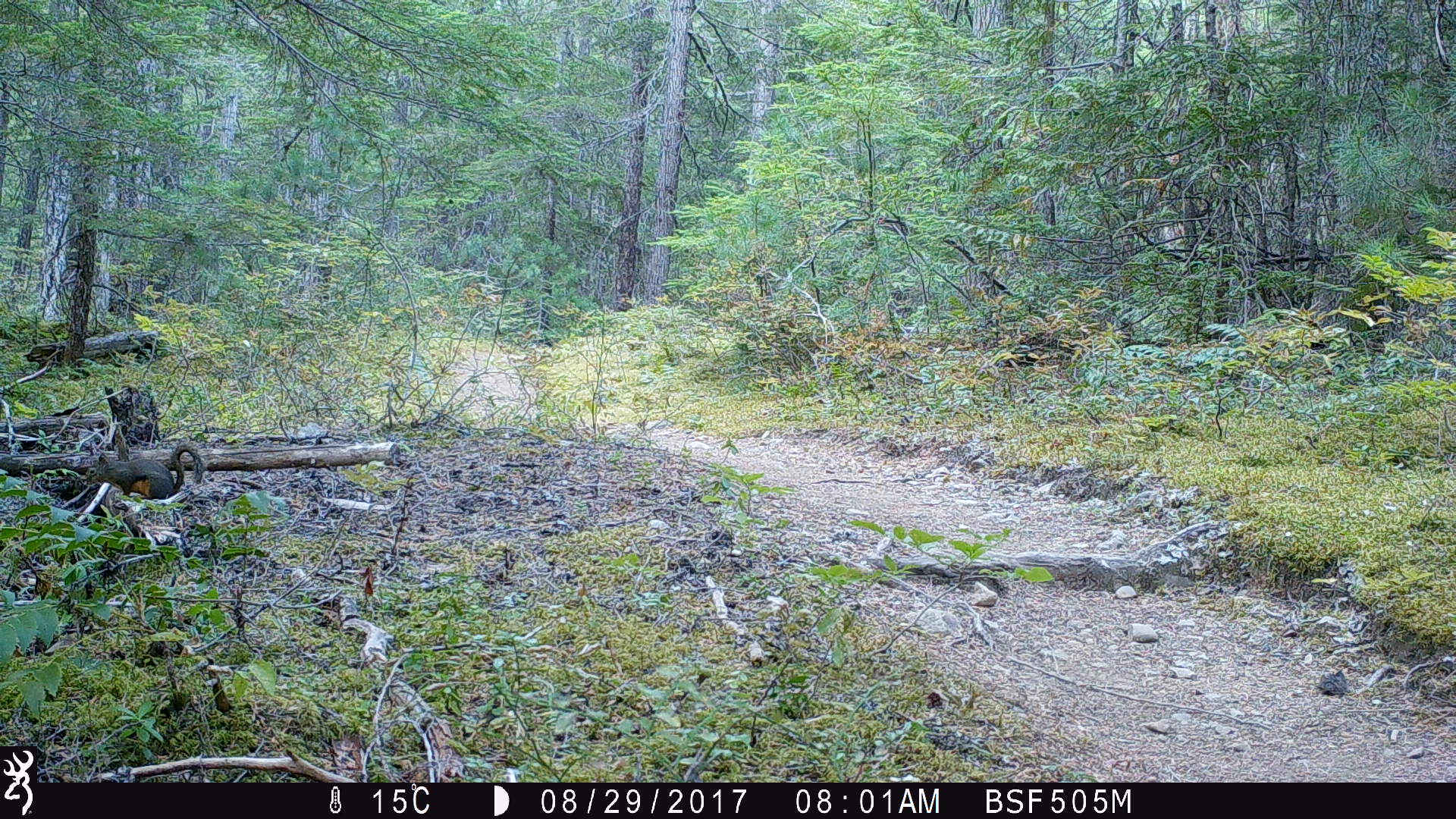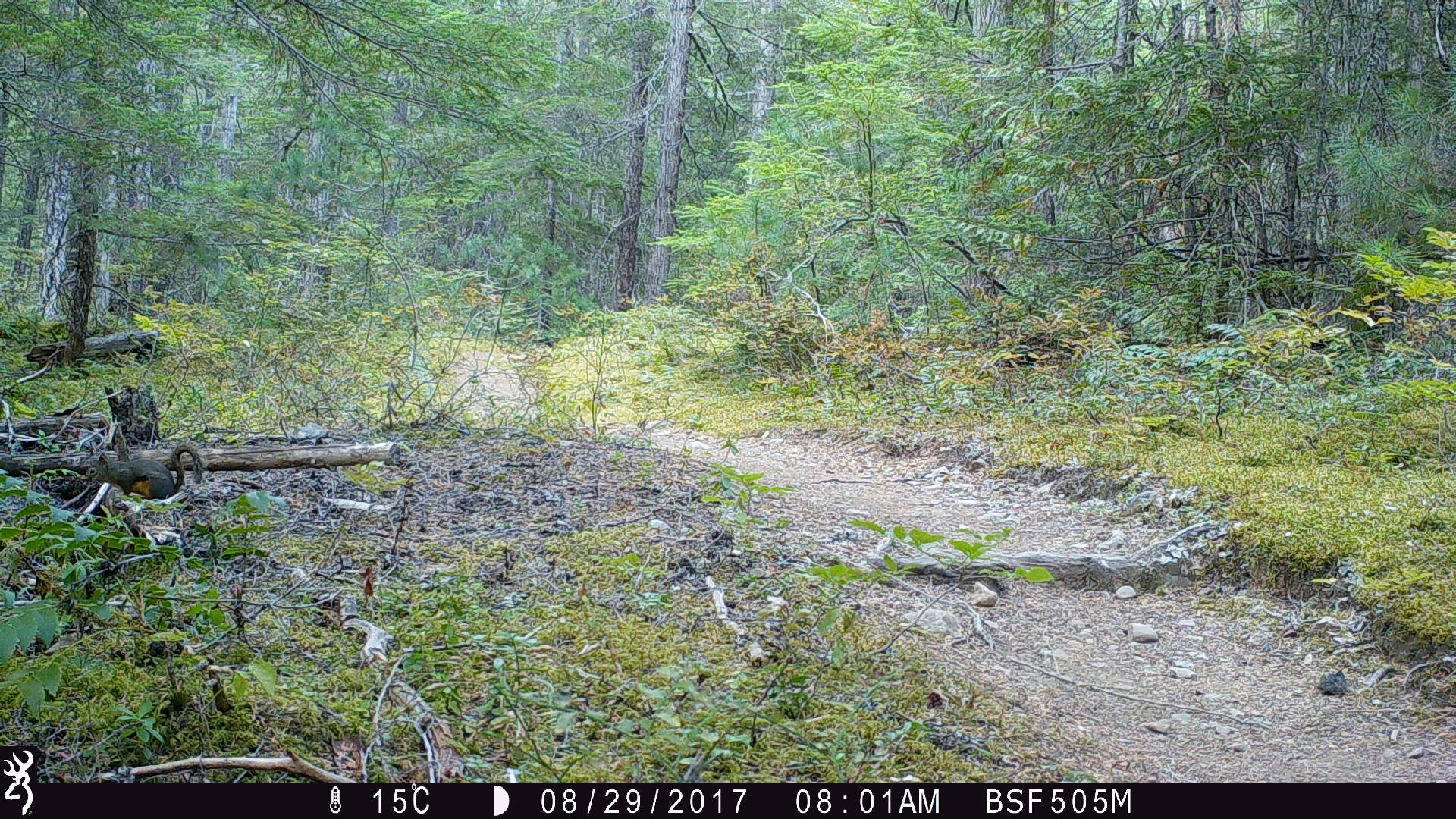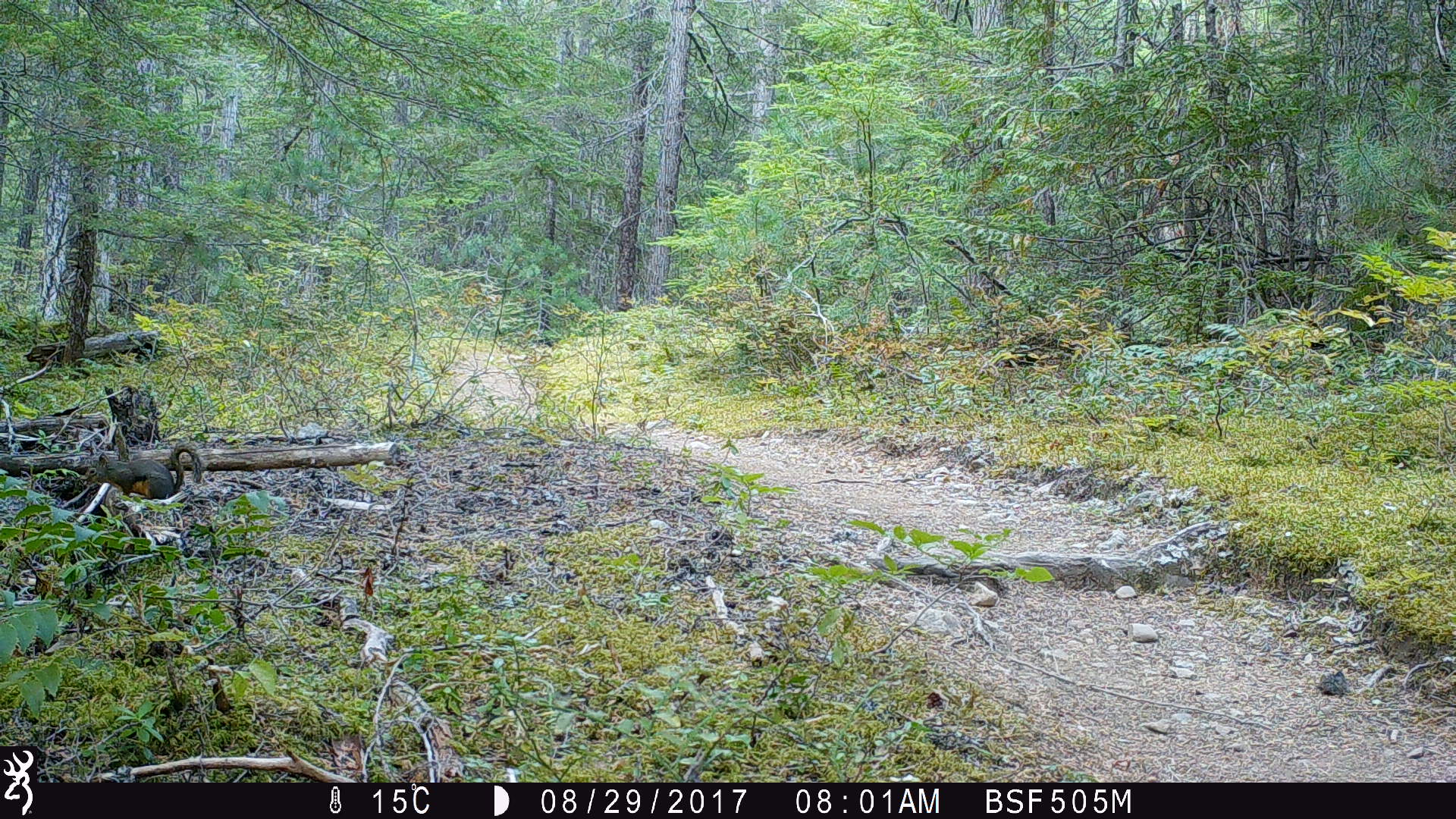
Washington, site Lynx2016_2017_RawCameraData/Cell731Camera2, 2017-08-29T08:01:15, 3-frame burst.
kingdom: Animalia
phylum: Chordata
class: Mammalia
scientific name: Mammalia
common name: small mammal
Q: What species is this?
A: Small mammal (Mammalia).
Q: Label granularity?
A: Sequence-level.